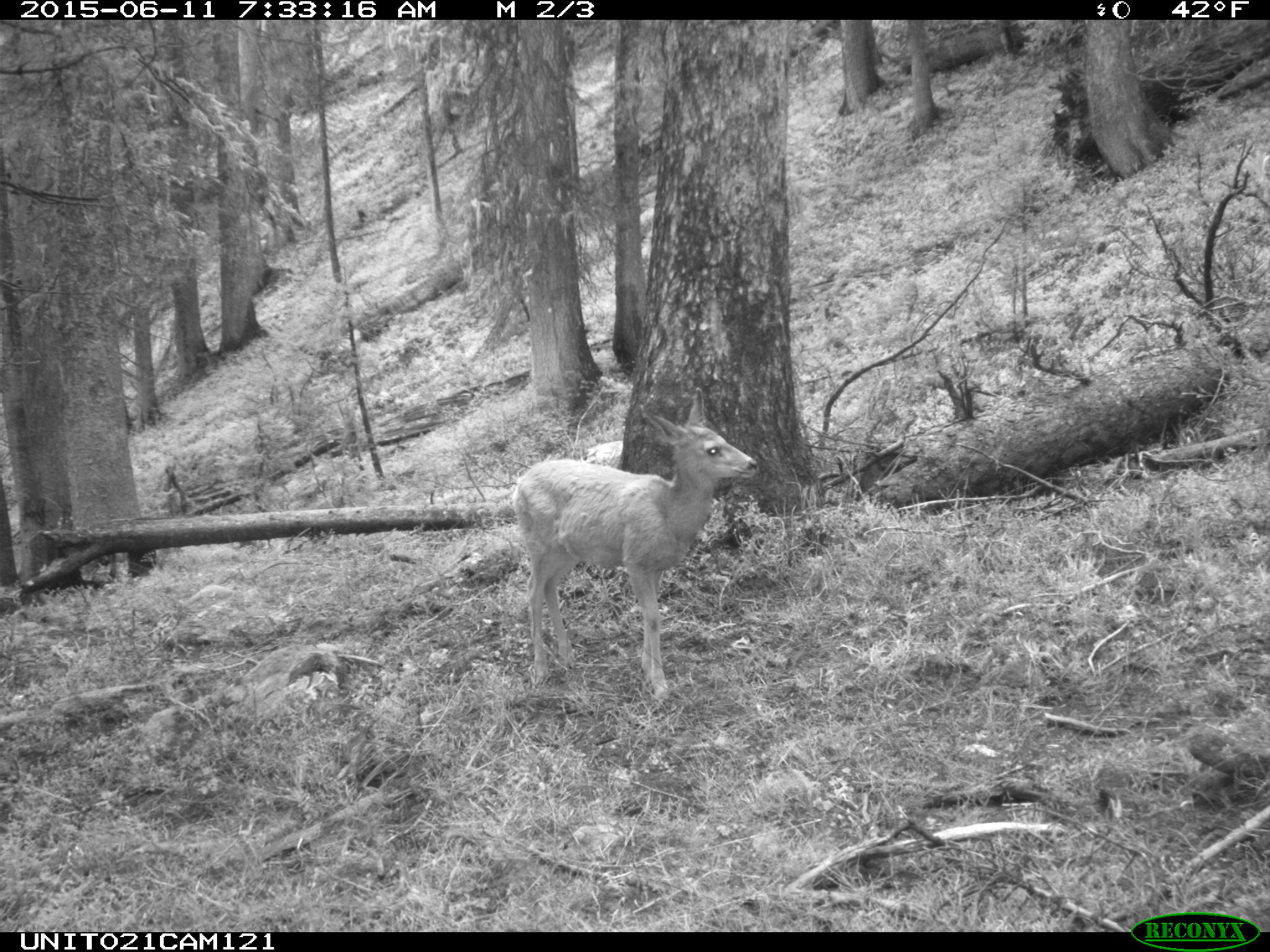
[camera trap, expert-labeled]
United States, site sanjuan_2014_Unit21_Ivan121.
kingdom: Animalia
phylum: Chordata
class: Mammalia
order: Artiodactyla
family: Cervidae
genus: Odocoileus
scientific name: Odocoileus hemionus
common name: mule deer